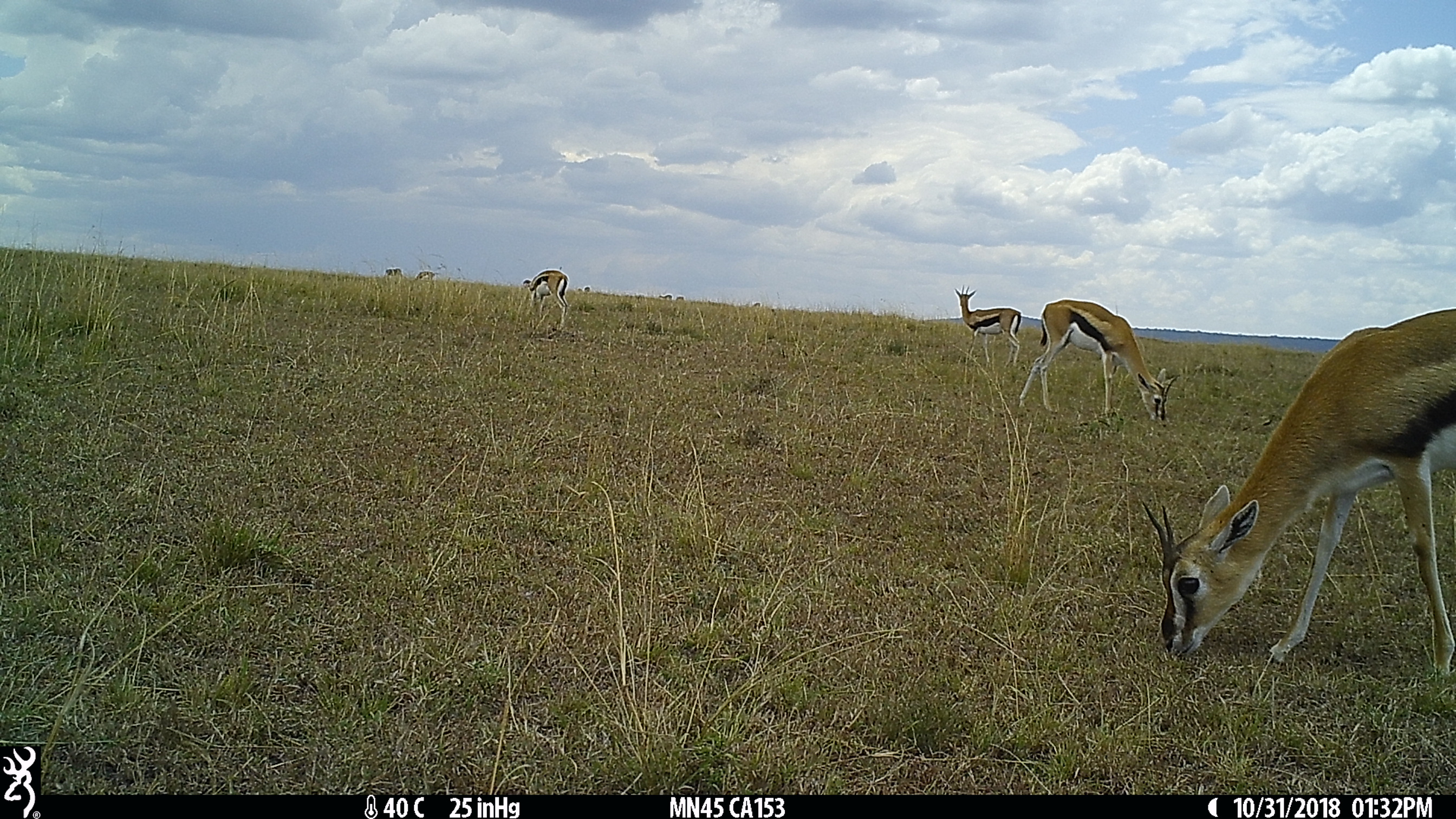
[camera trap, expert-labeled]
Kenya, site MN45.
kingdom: Animalia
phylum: Chordata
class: Mammalia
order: Artiodactyla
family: Bovidae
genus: Eudorcas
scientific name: Eudorcas thomsonii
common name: thomon's gazelle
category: gazelle thomsons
Gazelle thomsons (thomon's gazelle) (Eudorcas thomsonii).